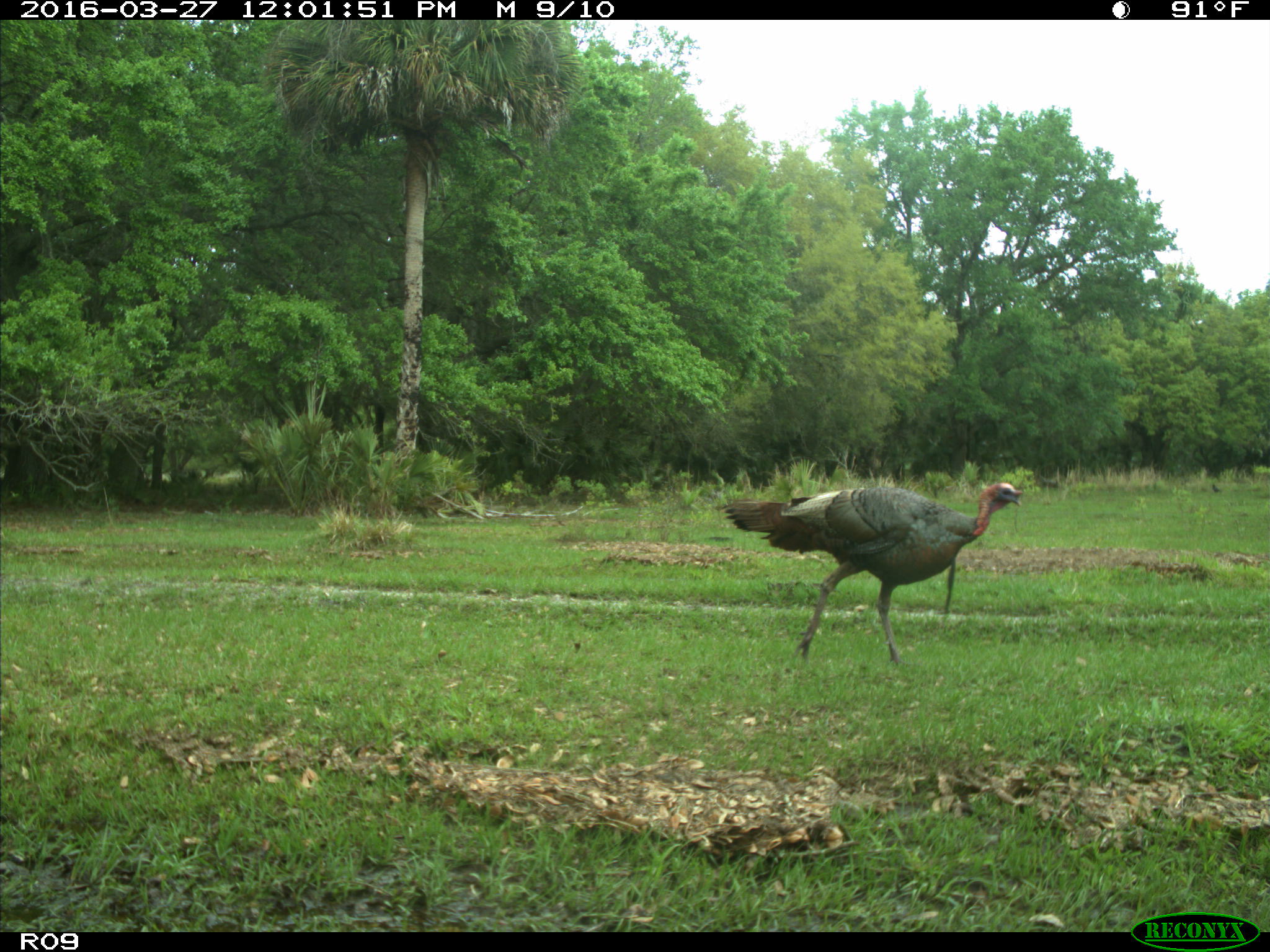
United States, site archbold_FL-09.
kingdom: Animalia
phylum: Chordata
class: Aves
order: Galliformes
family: Phasianidae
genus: Meleagris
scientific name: Meleagris gallopavo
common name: wild turkey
Meleagris gallopavo (wild turkey).